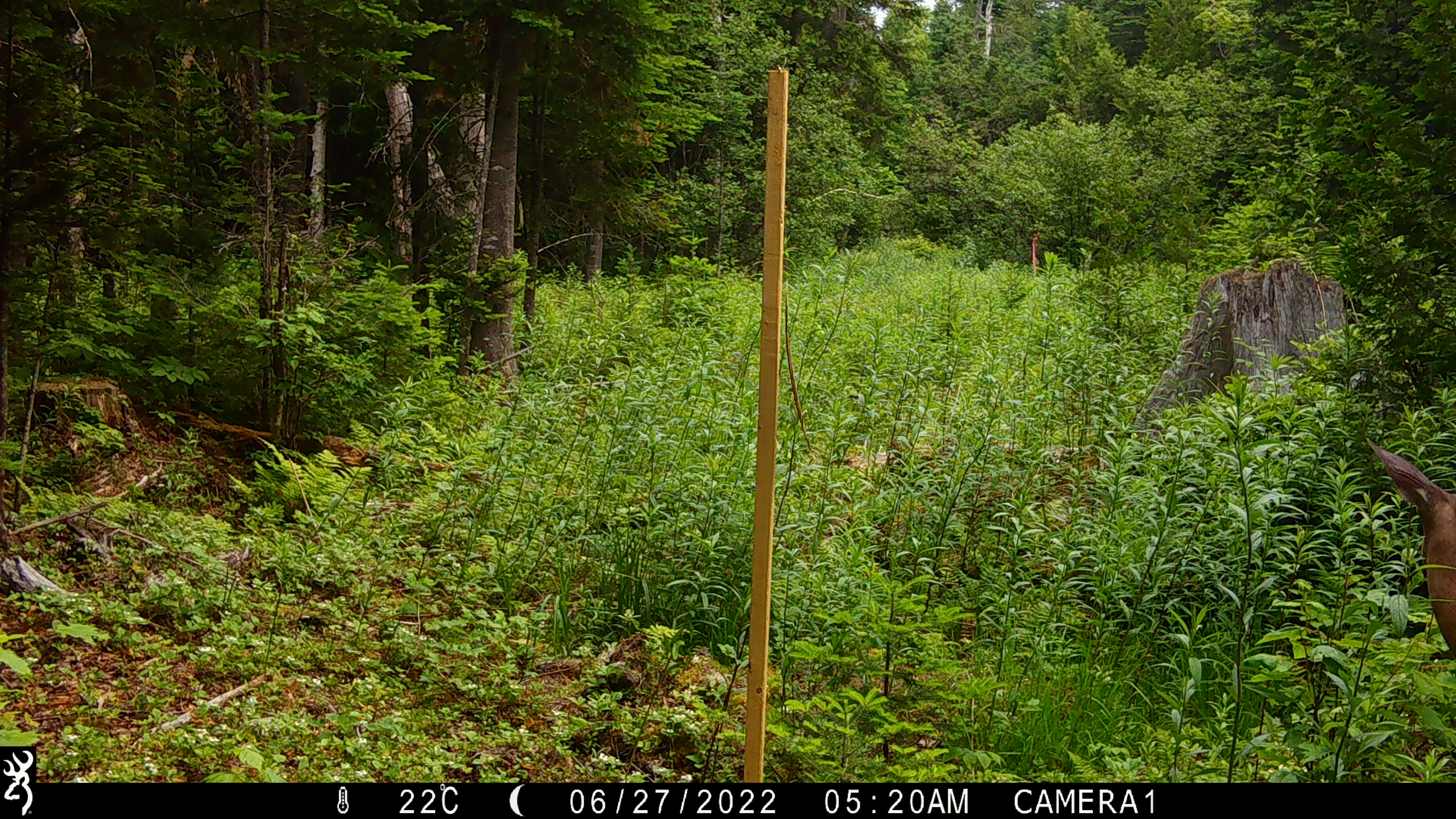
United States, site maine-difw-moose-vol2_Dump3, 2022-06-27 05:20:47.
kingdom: Animalia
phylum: Chordata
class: Mammalia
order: Artiodactyla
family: Cervidae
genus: Odocoileus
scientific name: Odocoileus virginianus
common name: white-tailed deer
White-tailed deer (Odocoileus virginianus).